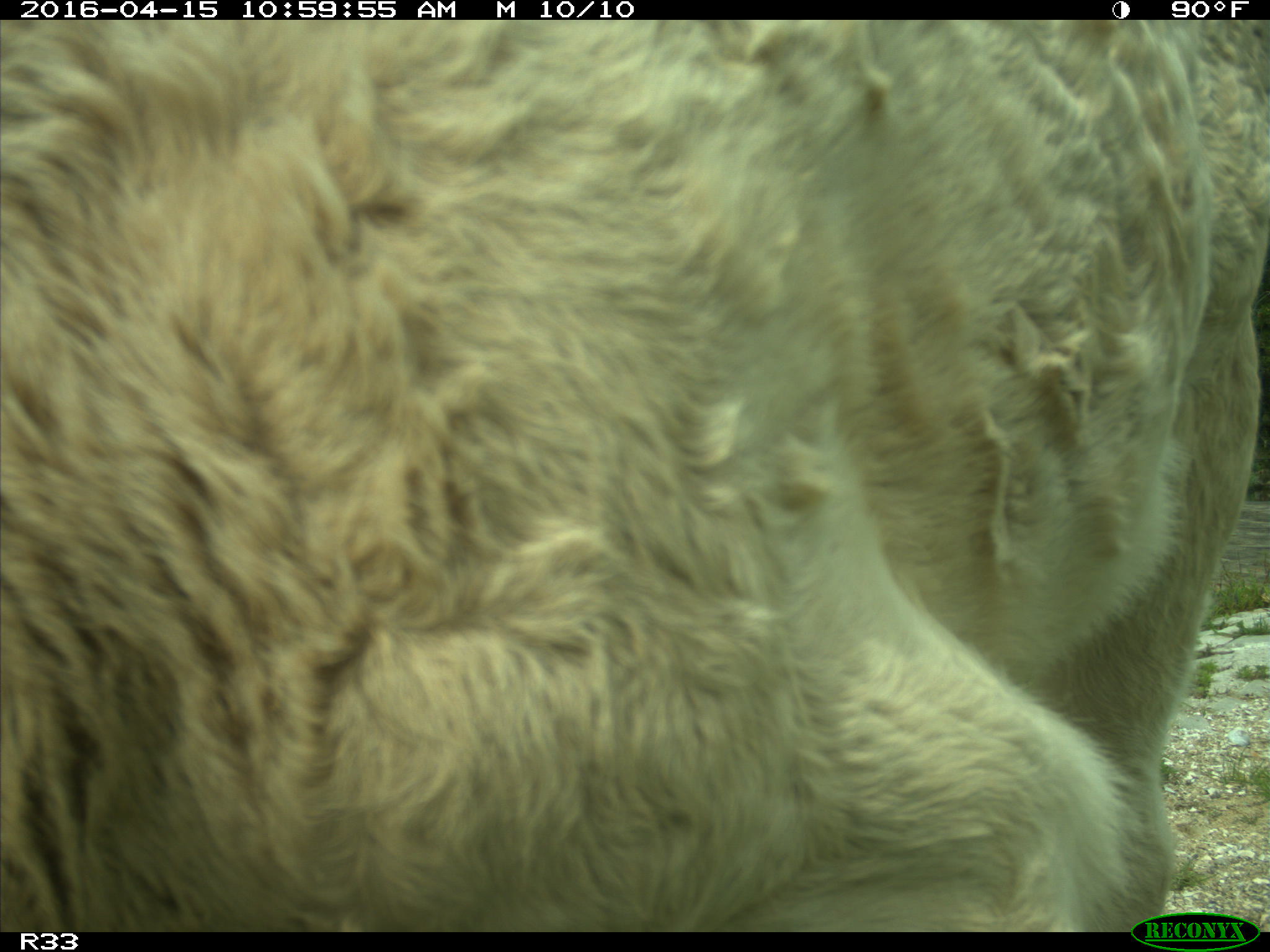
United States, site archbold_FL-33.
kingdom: Animalia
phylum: Chordata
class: Mammalia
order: Artiodactyla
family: Bovidae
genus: Bos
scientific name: Bos taurus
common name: domestic cow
Bos taurus (domestic cow).